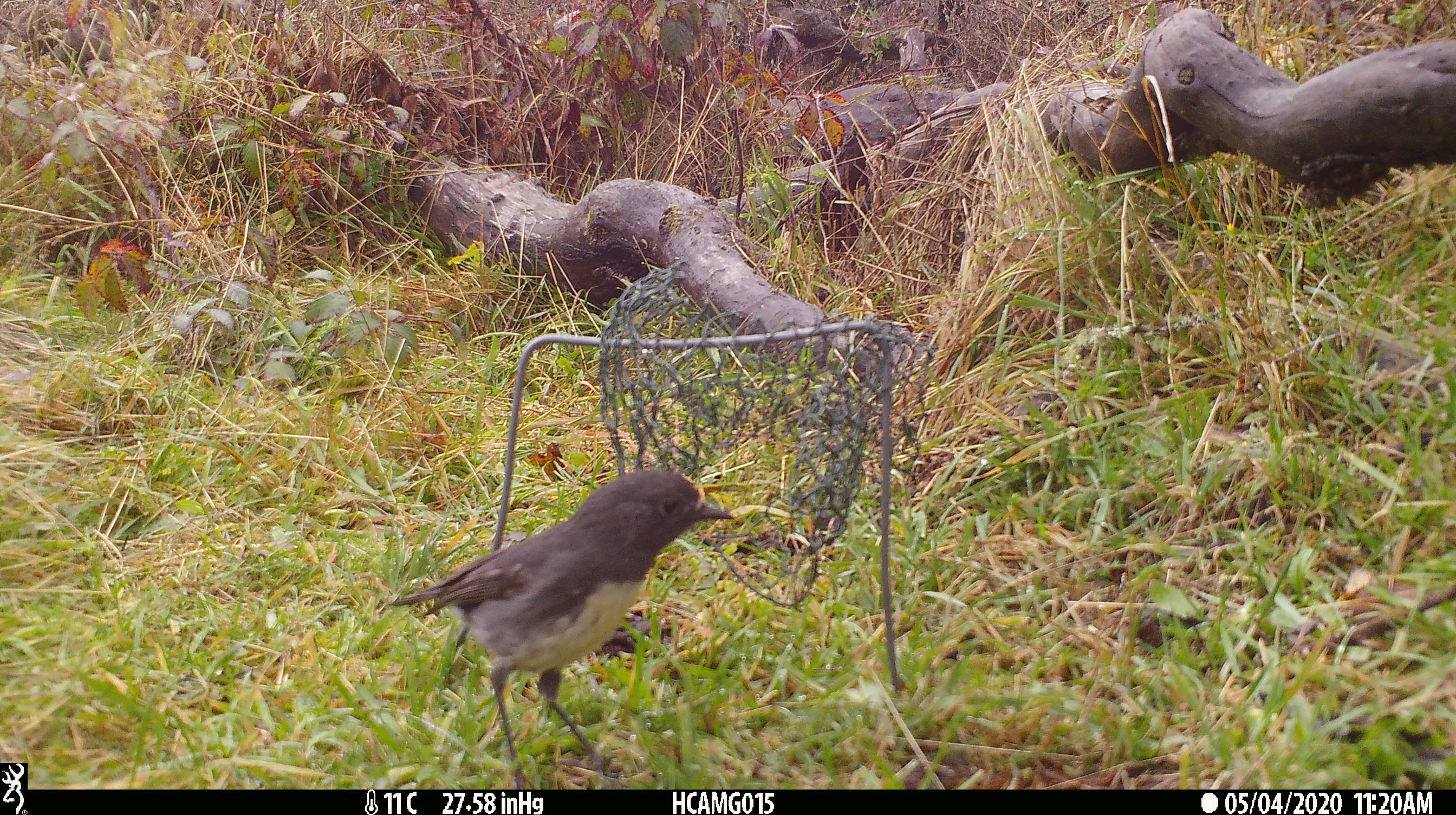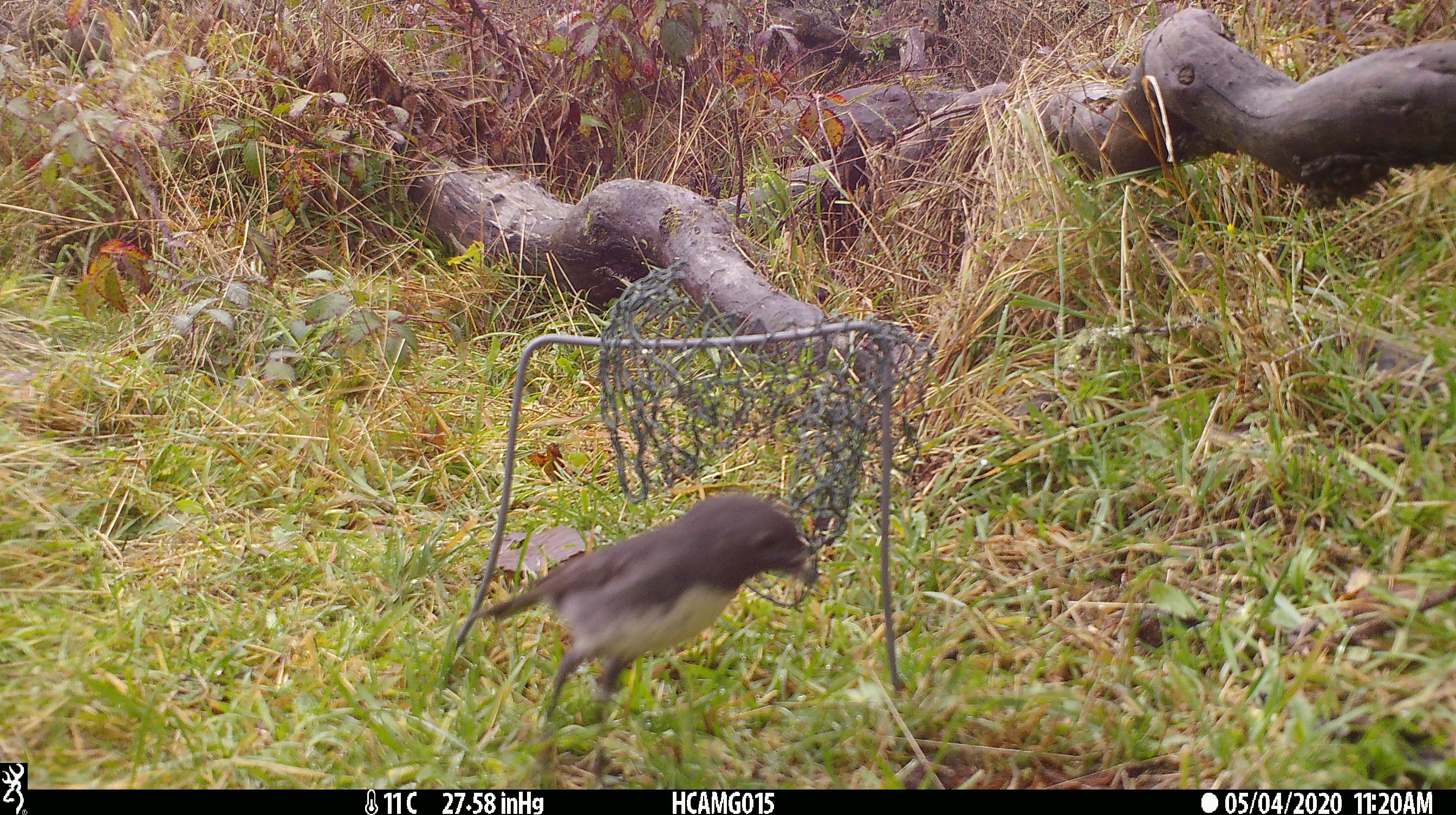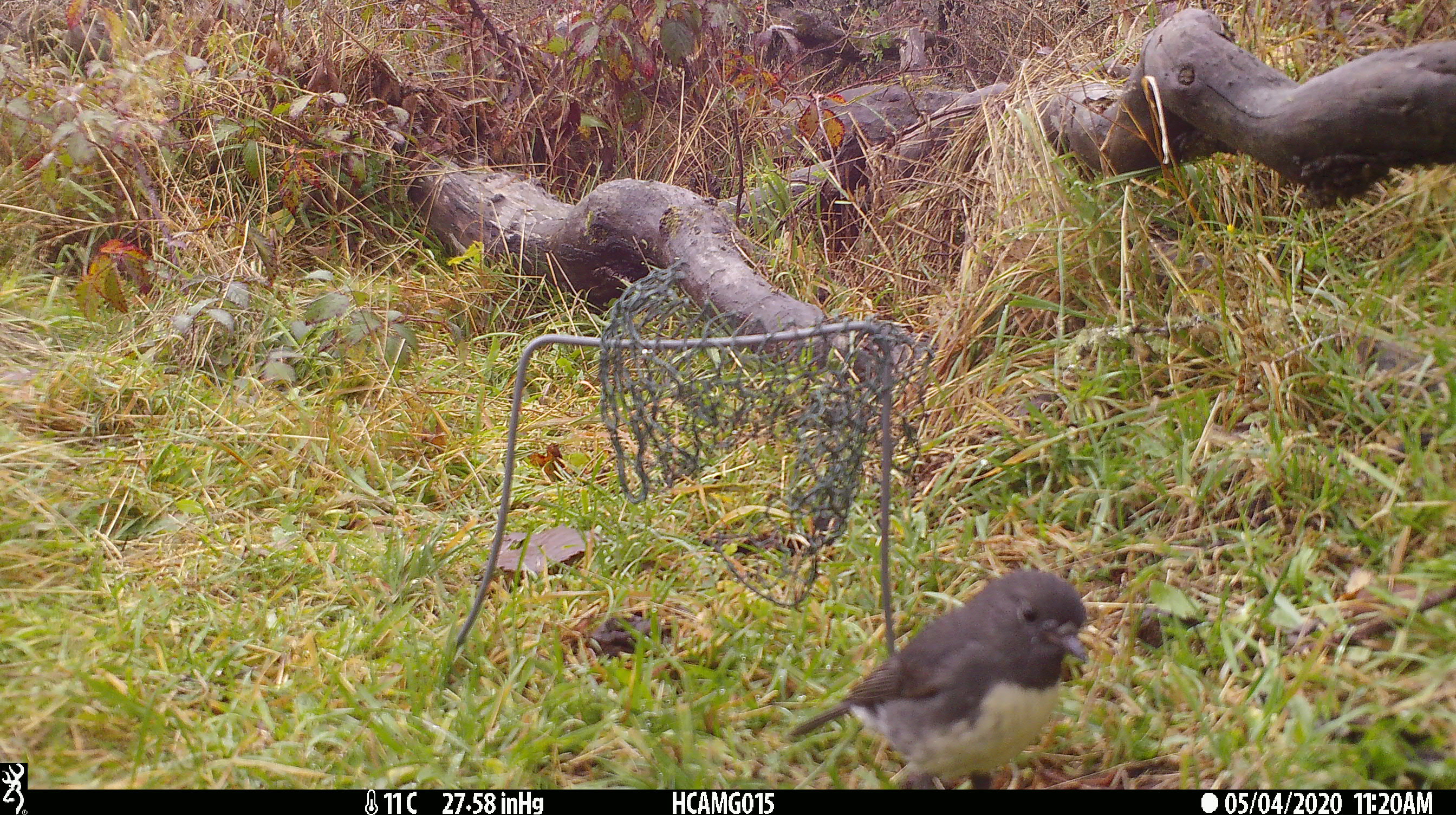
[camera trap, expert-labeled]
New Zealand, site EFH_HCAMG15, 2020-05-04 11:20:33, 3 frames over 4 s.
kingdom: Animalia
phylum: Chordata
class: Aves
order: Passeriformes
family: Petroicidae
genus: Petroica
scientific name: Petroica australis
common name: new zealand robin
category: robin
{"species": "robin (new zealand robin) (Petroica australis)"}